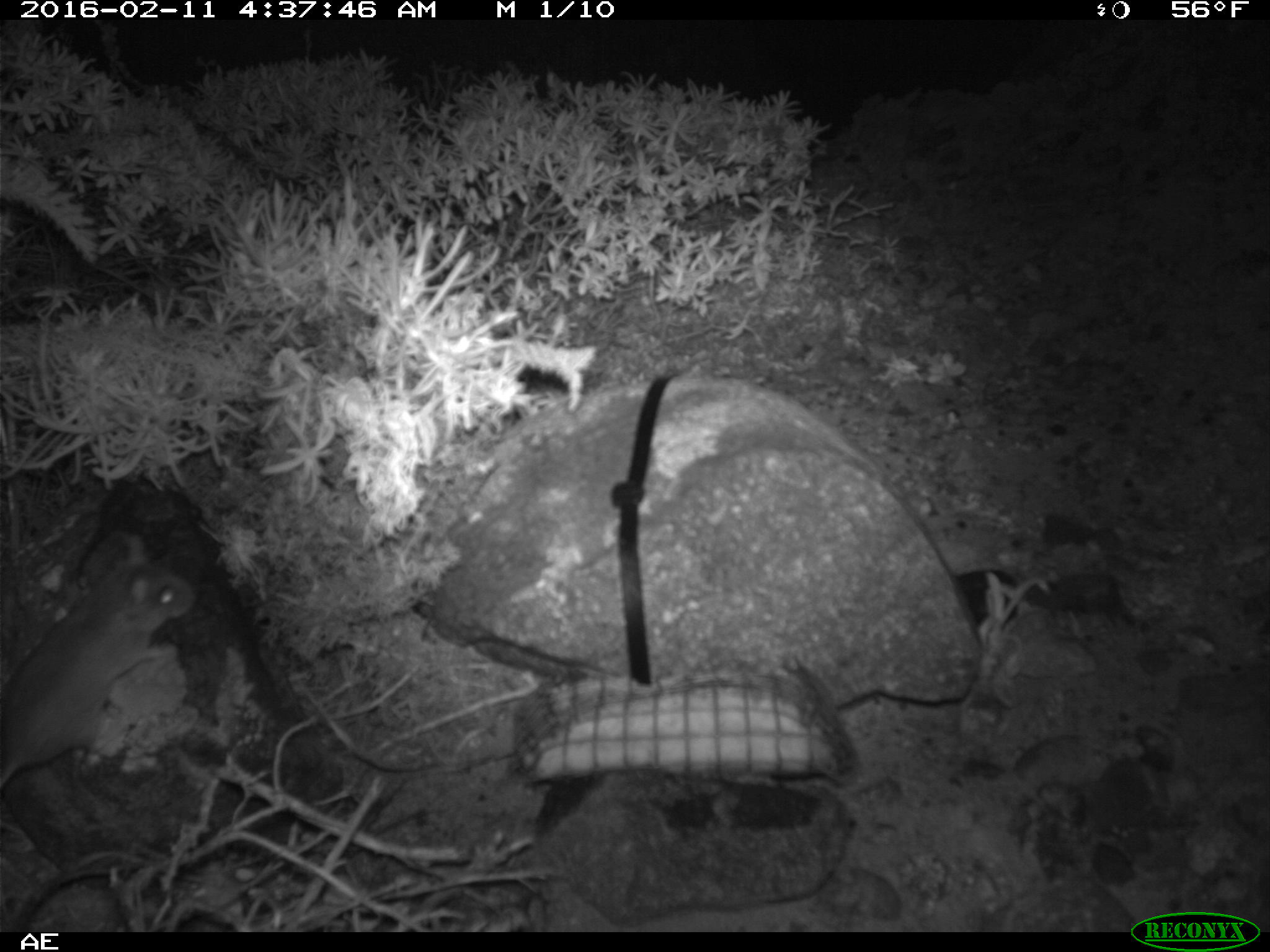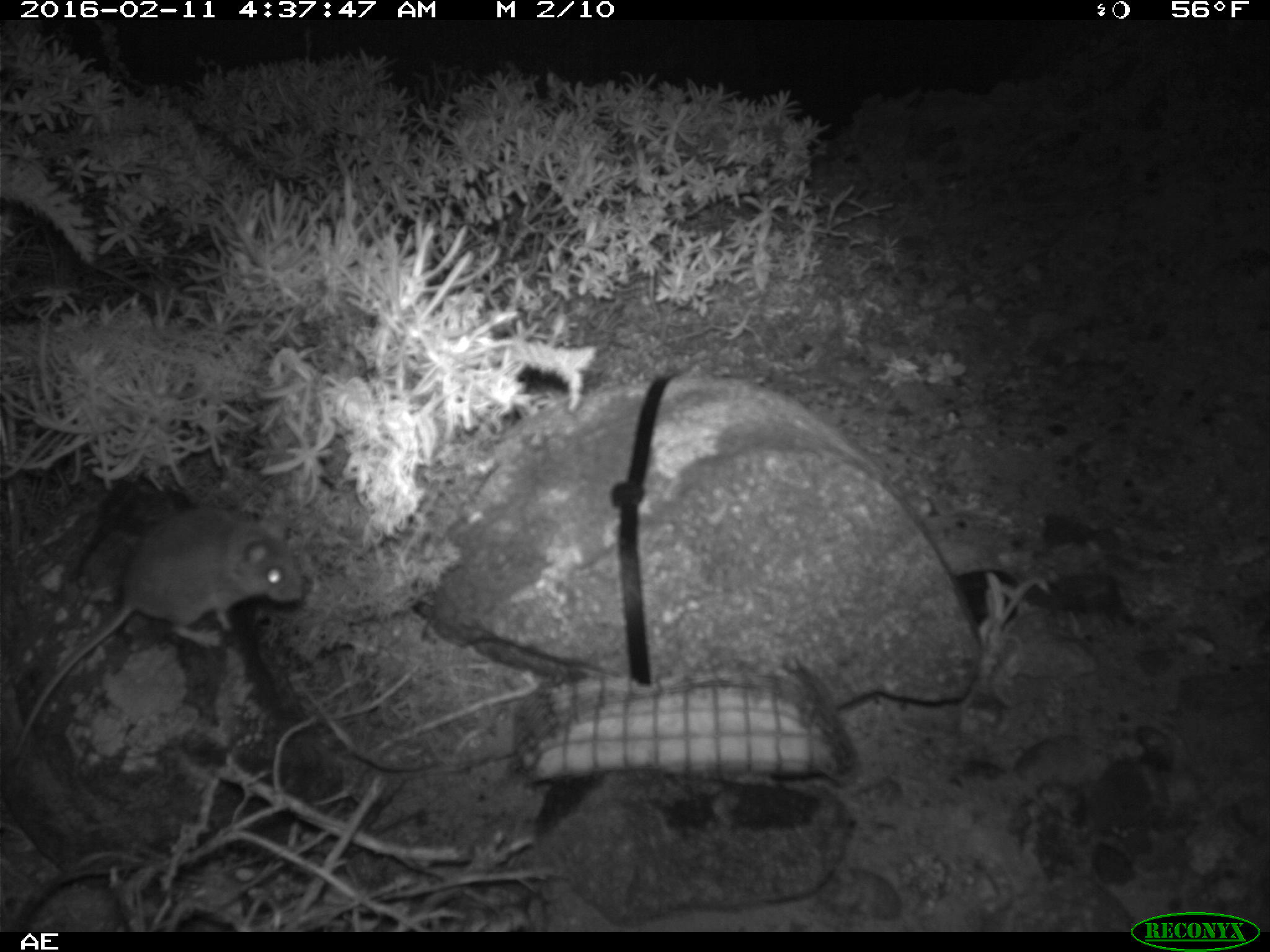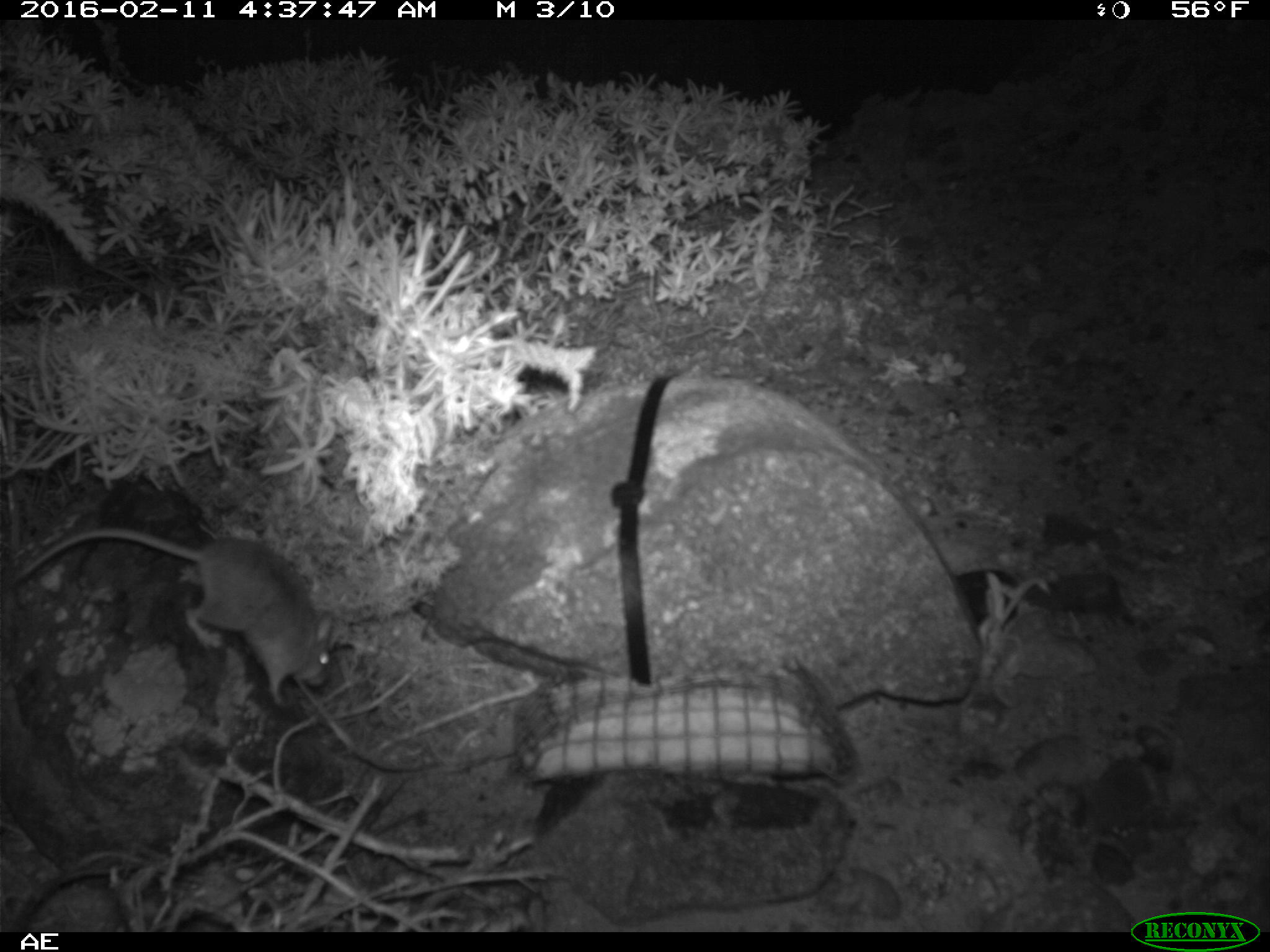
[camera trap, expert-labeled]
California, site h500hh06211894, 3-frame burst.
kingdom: Animalia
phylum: Chordata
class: Mammalia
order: Rodentia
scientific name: Rodentia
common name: rodent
Rodent (Rodentia).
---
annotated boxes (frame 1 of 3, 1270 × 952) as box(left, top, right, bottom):
rodent: box(0, 539, 194, 792)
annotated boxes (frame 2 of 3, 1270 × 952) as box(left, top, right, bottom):
rodent: box(7, 508, 301, 763)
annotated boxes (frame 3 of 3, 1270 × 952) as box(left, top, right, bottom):
rodent: box(12, 527, 338, 706)